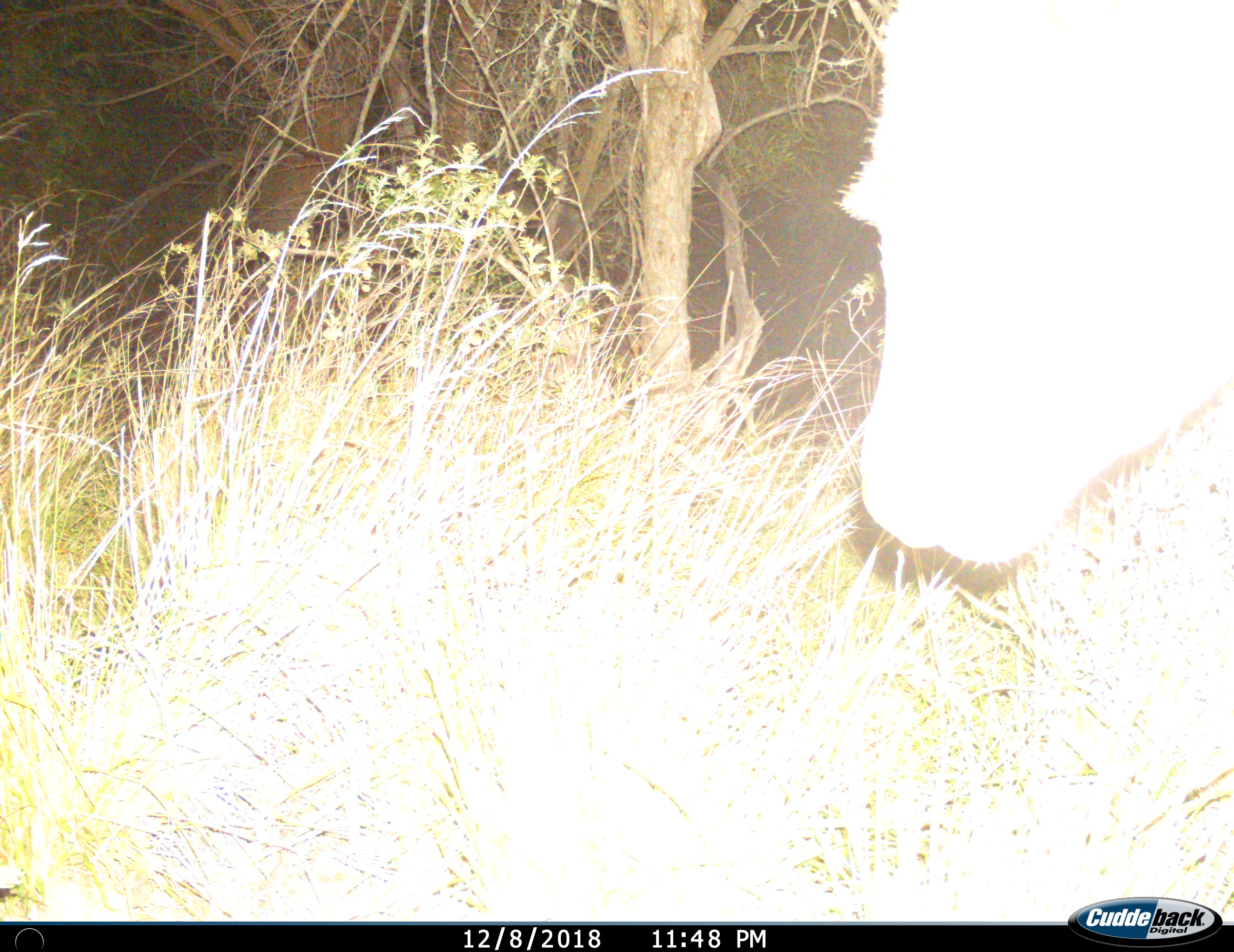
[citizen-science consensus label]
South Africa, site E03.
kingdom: Animalia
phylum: Chordata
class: Mammalia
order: Artiodactyla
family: Bovidae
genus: Tragelaphus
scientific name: Tragelaphus strepsiceros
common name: greater kudu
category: kudu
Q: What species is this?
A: Kudu (greater kudu) (Tragelaphus strepsiceros).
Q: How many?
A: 1.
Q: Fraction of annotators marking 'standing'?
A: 57%.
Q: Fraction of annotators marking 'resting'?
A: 0%.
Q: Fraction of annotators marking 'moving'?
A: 29%.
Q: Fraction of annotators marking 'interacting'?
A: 0%.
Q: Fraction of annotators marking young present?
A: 0%.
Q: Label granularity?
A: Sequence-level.